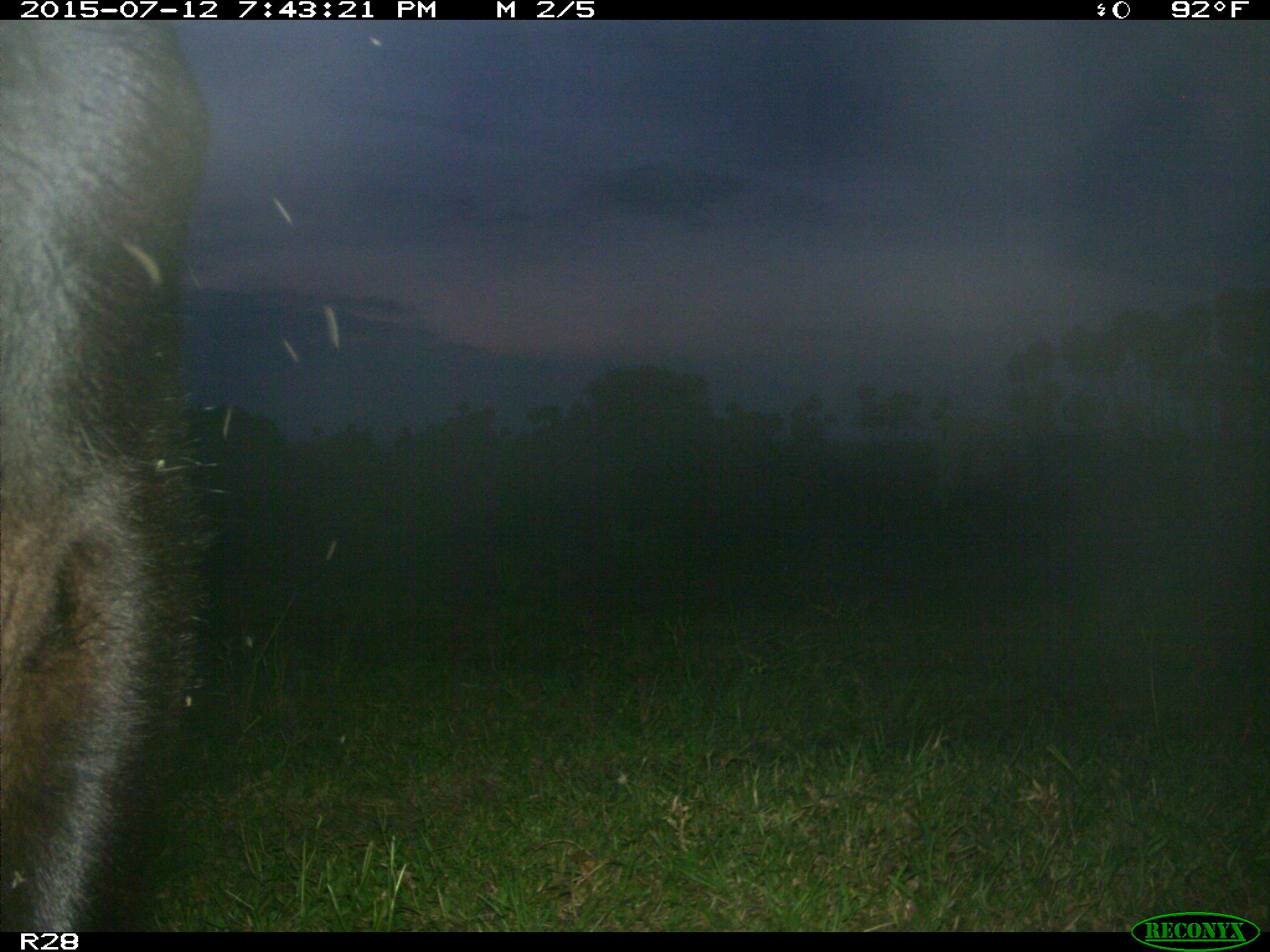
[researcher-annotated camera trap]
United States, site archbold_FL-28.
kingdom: Animalia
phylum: Chordata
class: Mammalia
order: Artiodactyla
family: Bovidae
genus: Bos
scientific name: Bos taurus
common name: domestic cow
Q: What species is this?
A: Bos taurus (domestic cow).